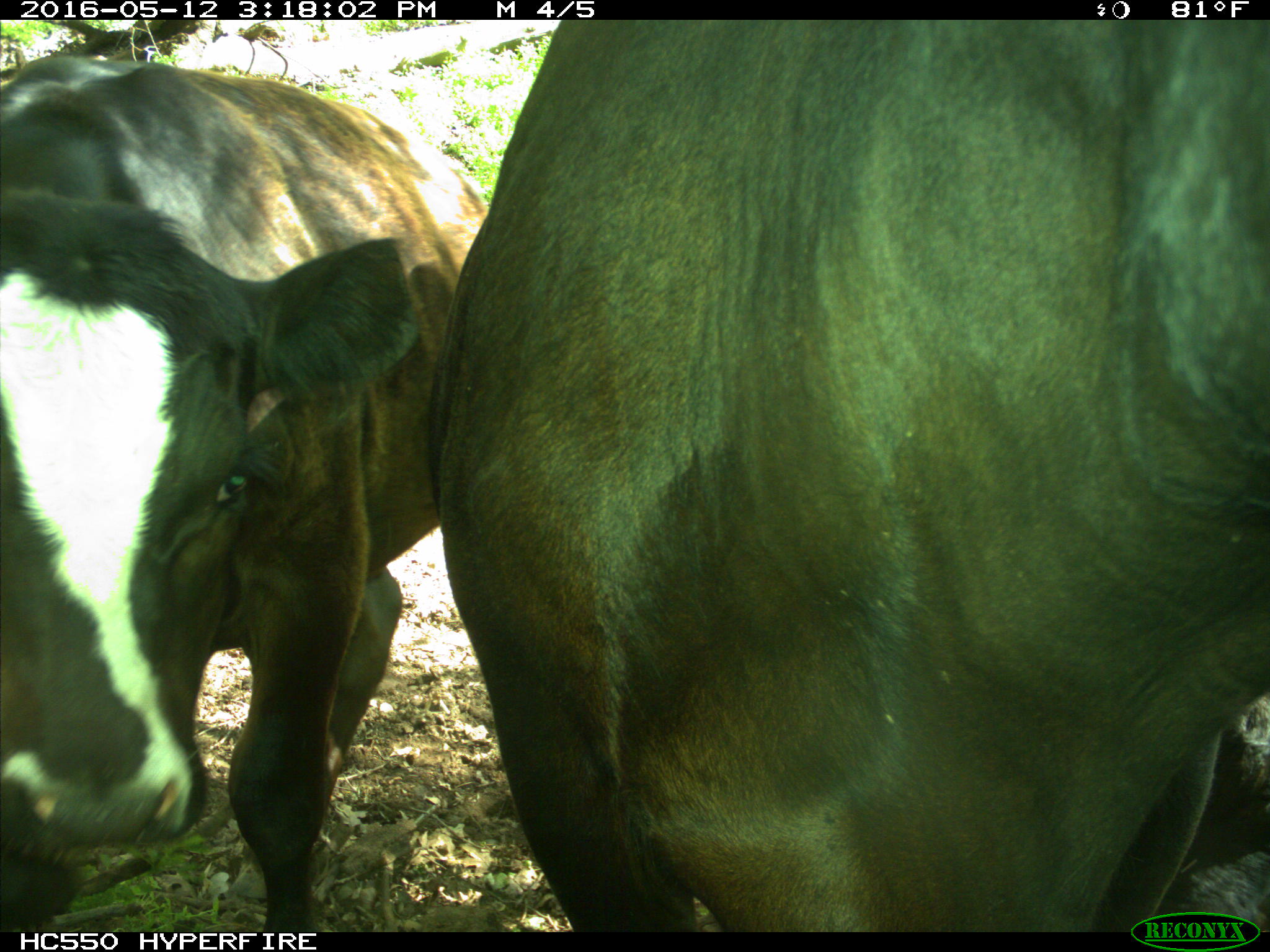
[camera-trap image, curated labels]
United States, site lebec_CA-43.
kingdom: Animalia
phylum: Chordata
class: Mammalia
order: Artiodactyla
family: Bovidae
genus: Bos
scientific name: Bos taurus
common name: domestic cow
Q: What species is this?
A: Bos taurus (domestic cow).